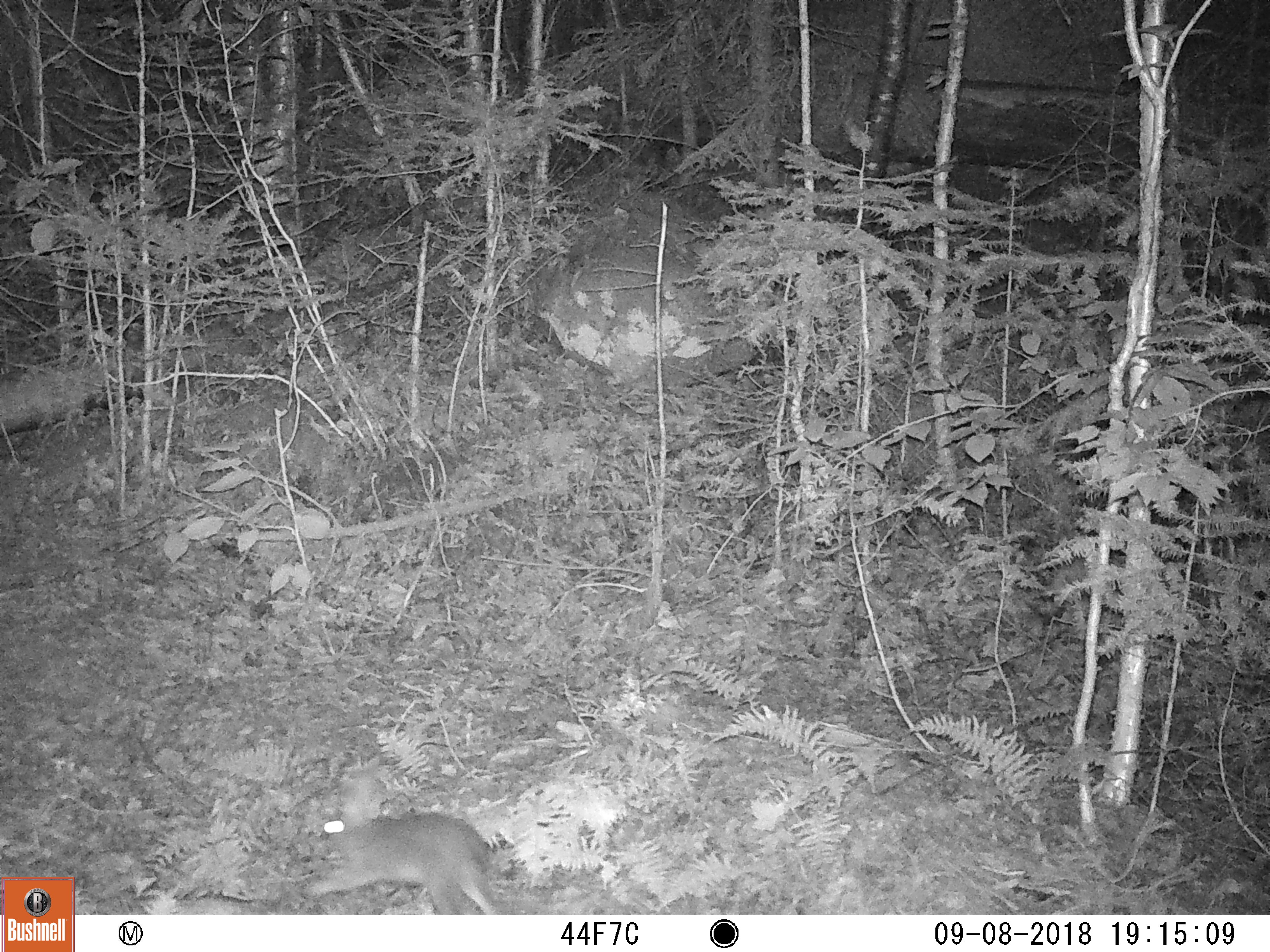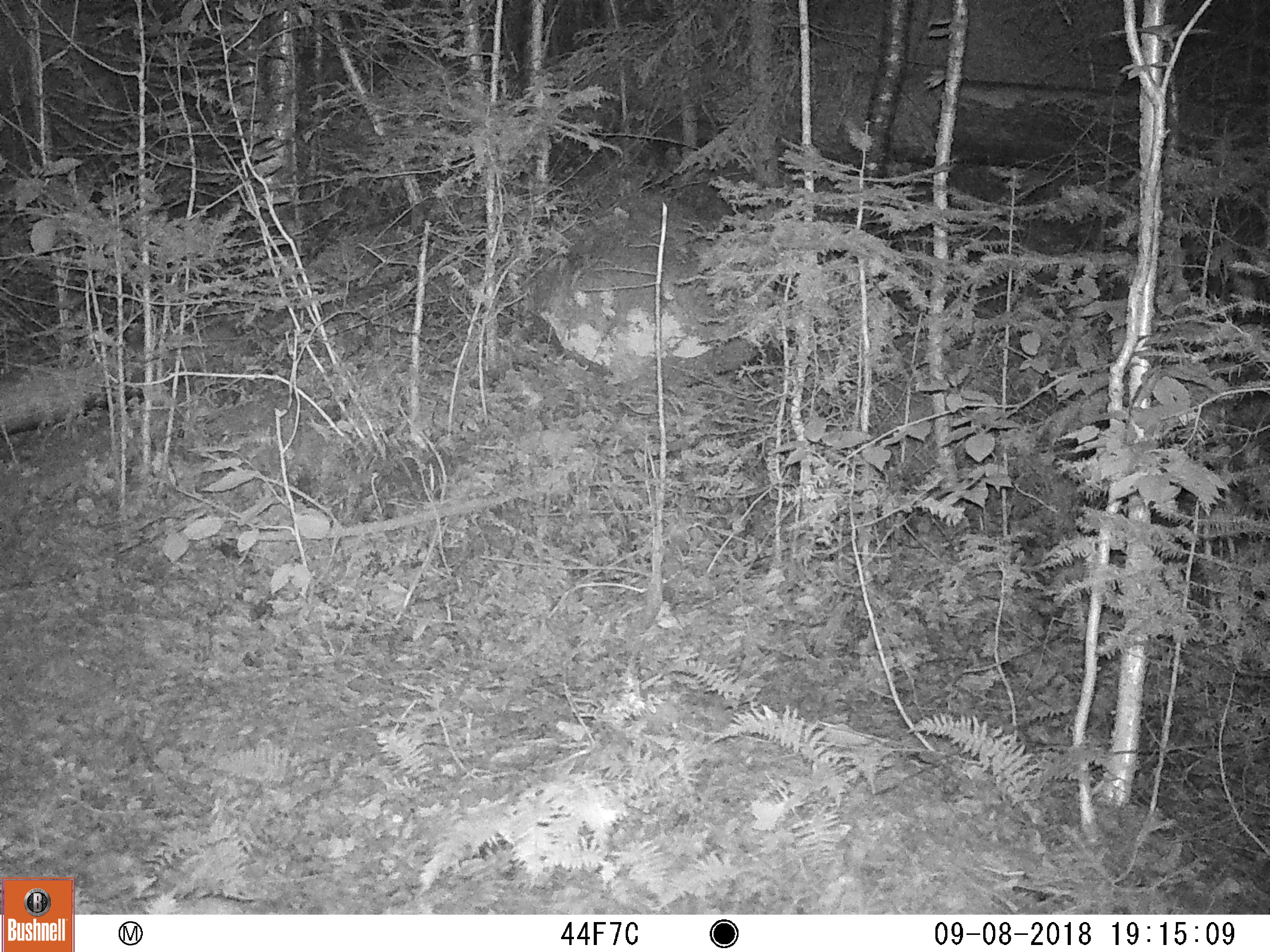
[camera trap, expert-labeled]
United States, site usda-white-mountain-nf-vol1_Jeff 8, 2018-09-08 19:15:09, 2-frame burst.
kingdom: Animalia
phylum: Chordata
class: Mammalia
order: Lagomorpha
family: Leporidae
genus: Lepus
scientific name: Lepus americanus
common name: snowshoe hare